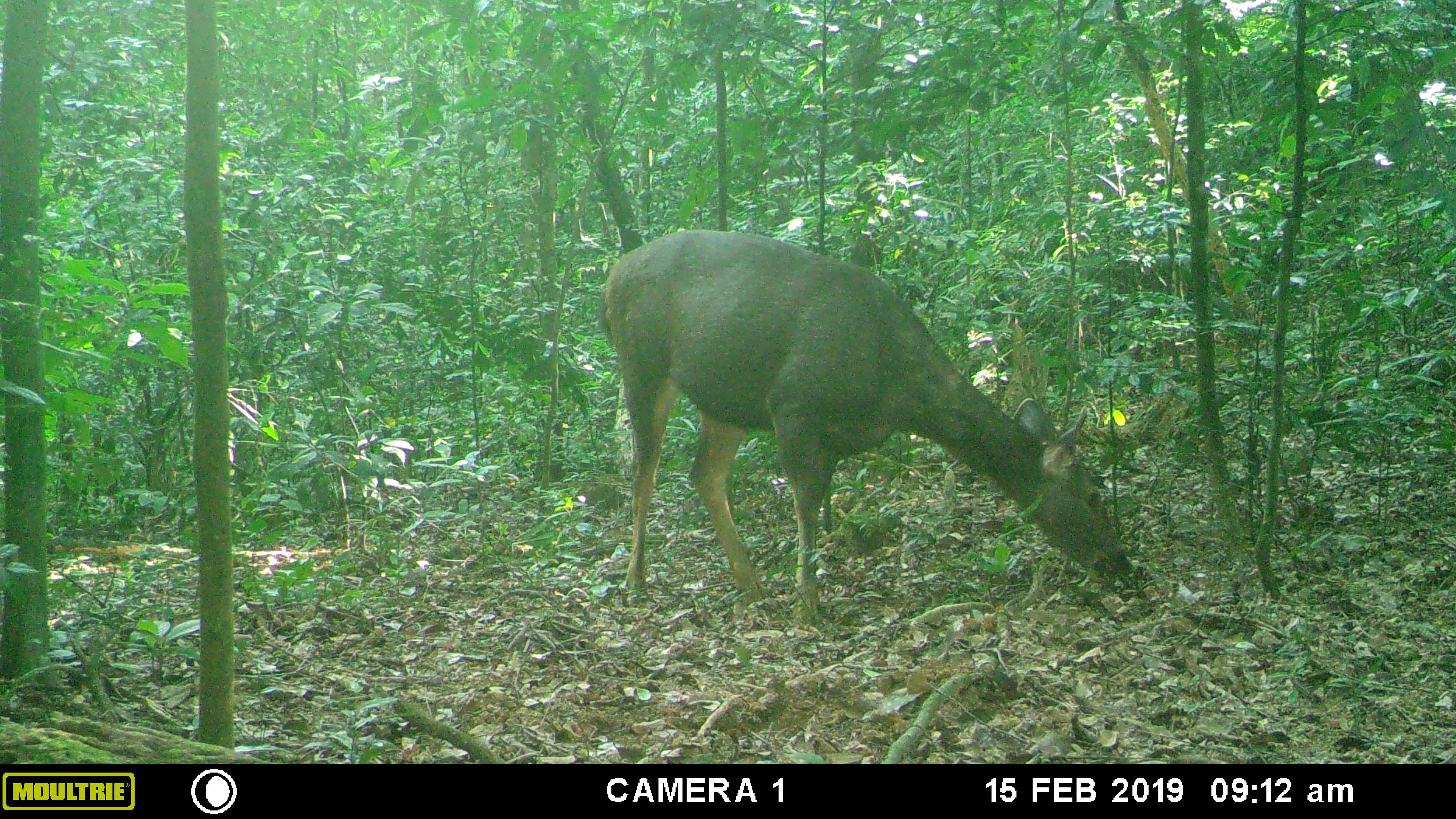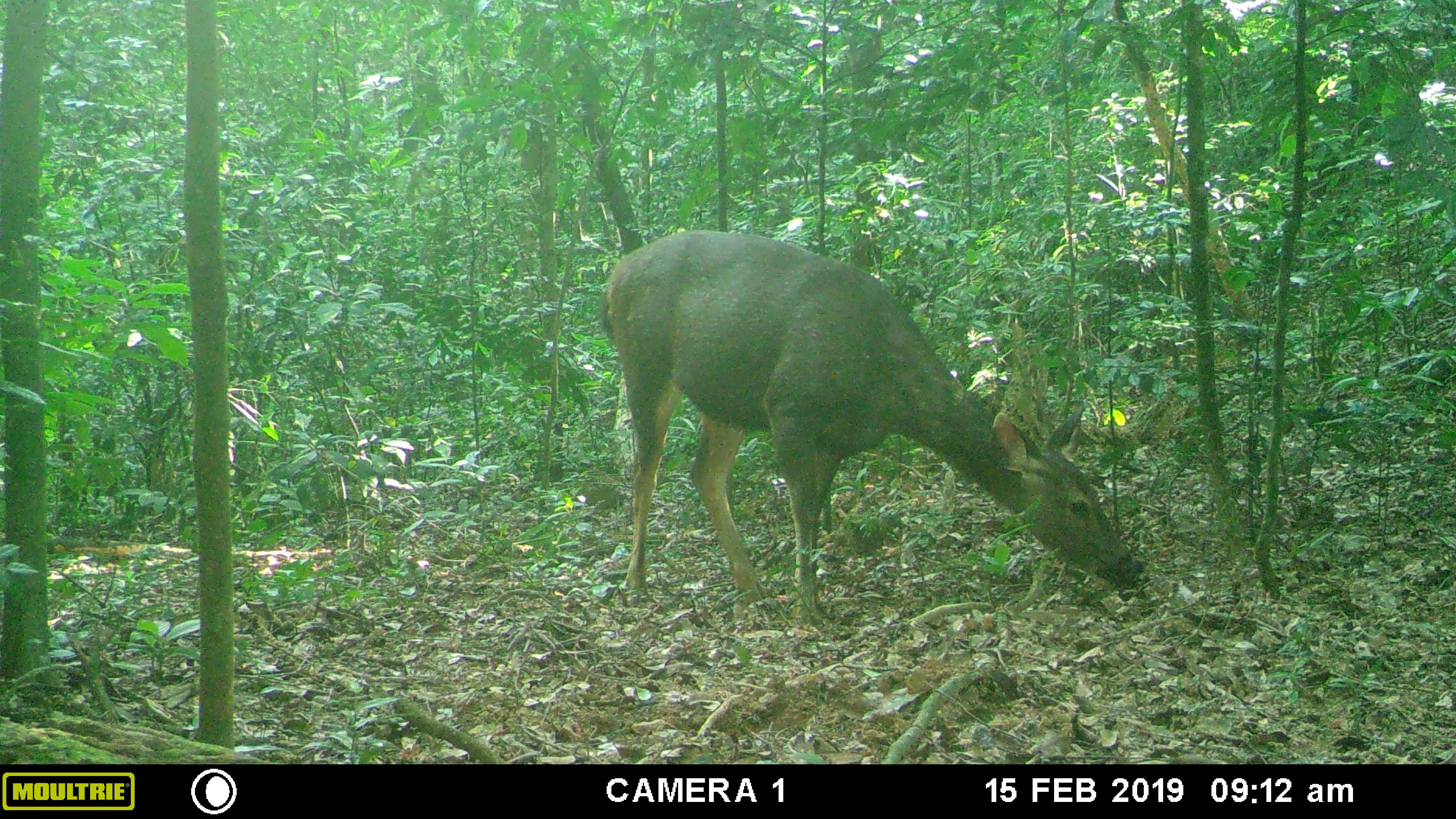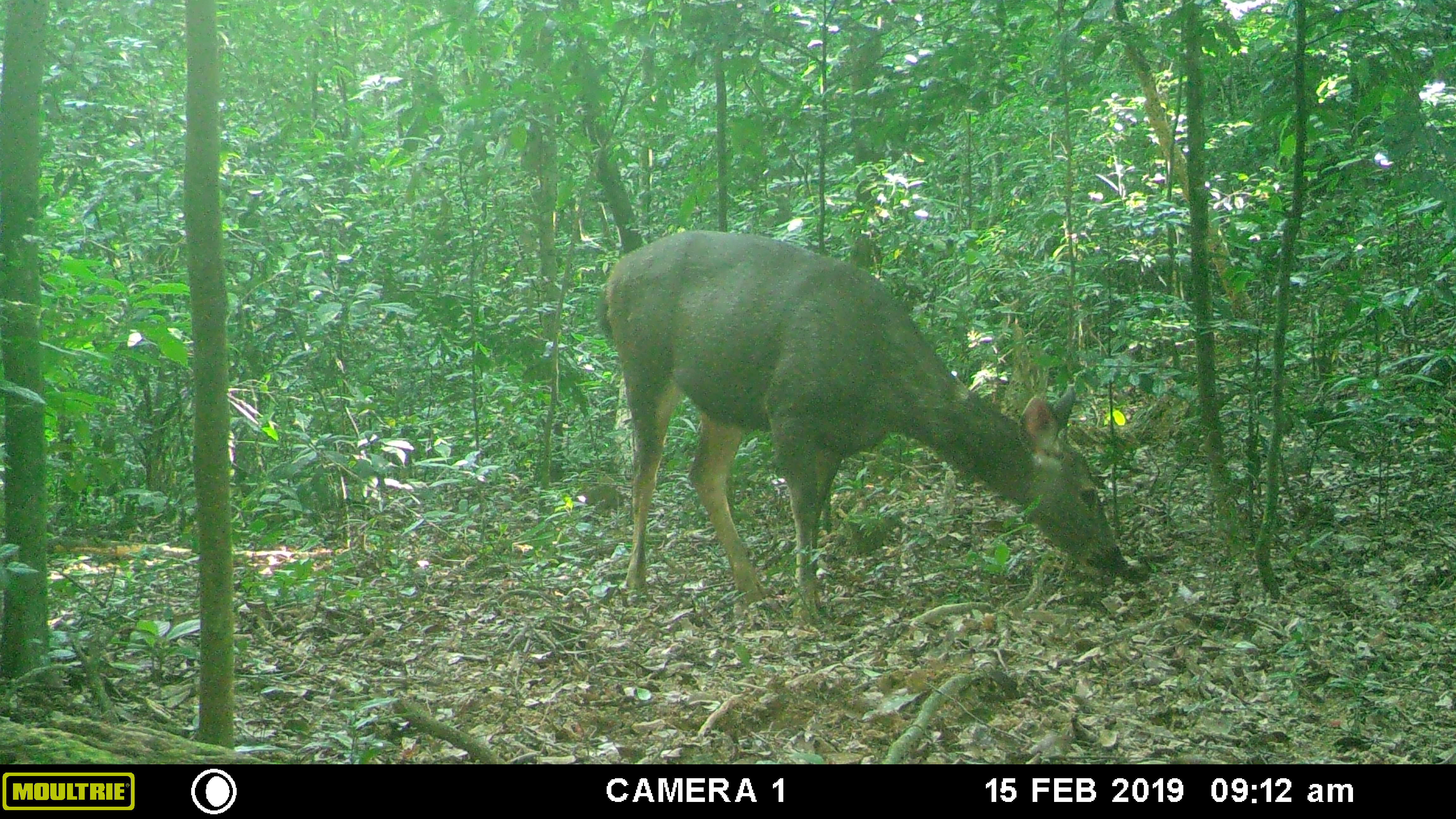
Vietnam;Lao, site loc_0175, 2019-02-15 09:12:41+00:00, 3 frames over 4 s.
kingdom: Animalia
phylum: Chordata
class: Mammalia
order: Artiodactyla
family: Cervidae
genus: Rusa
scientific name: Rusa unicolor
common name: sambar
Sambar (Rusa unicolor). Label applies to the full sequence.